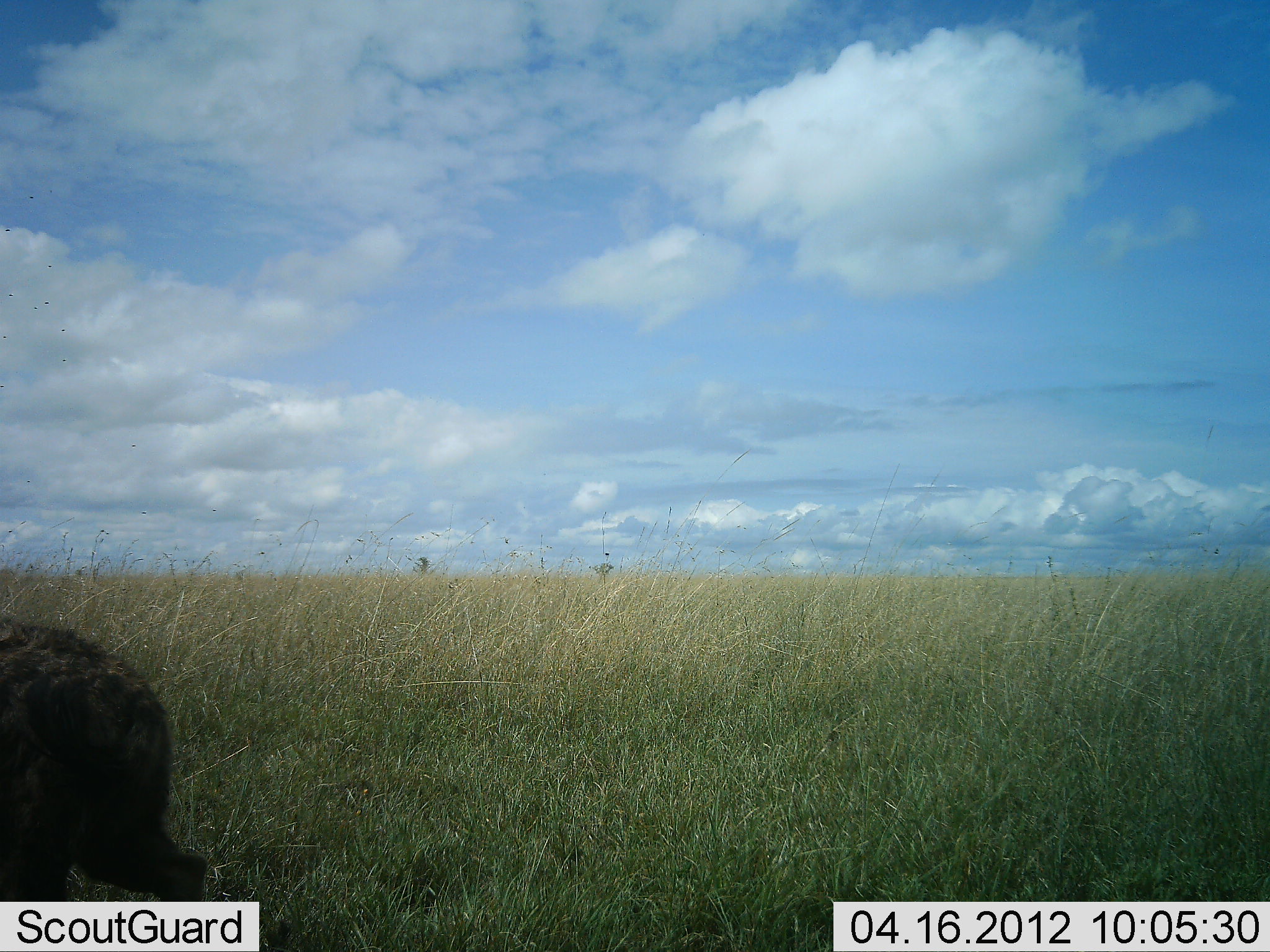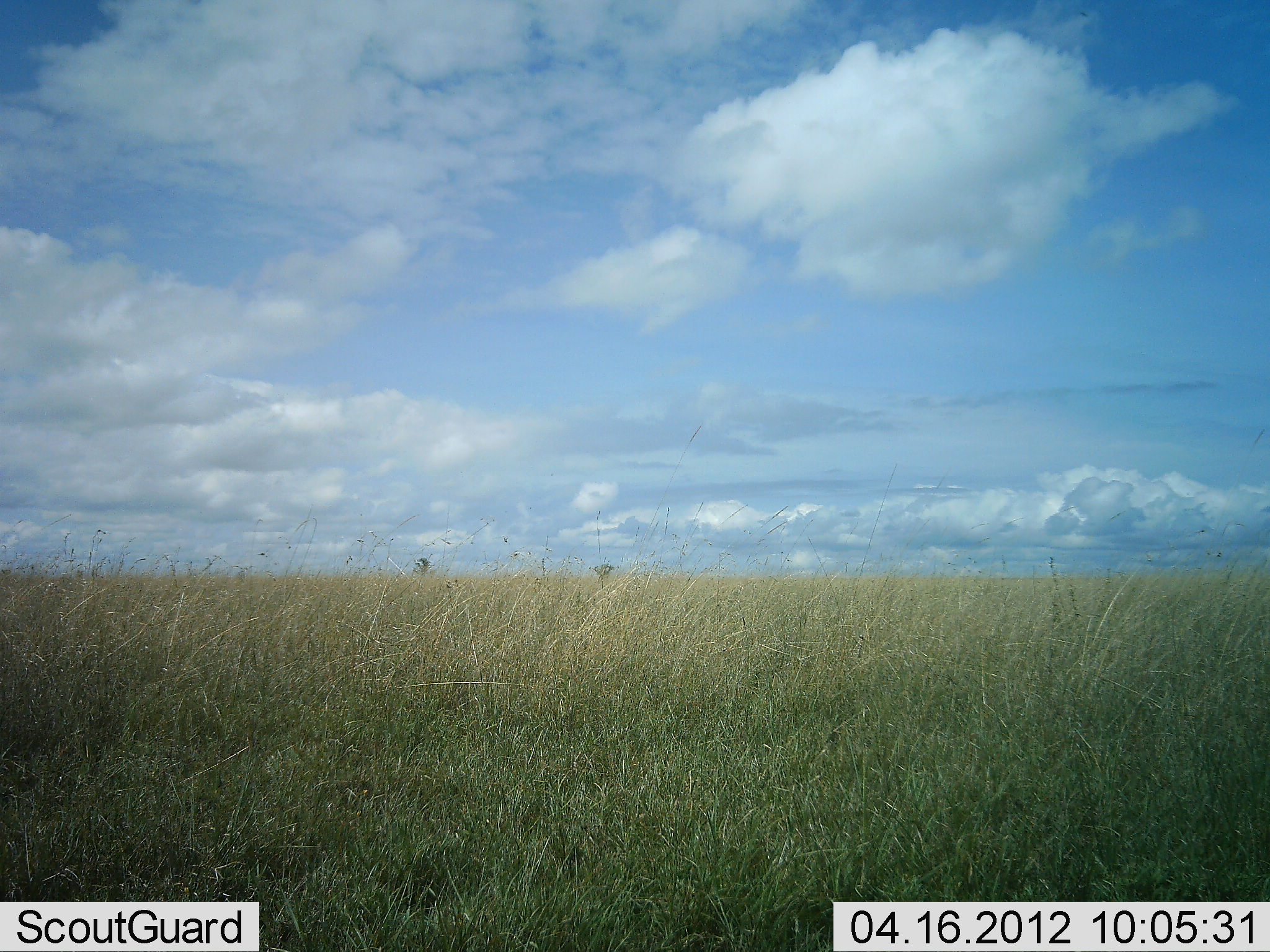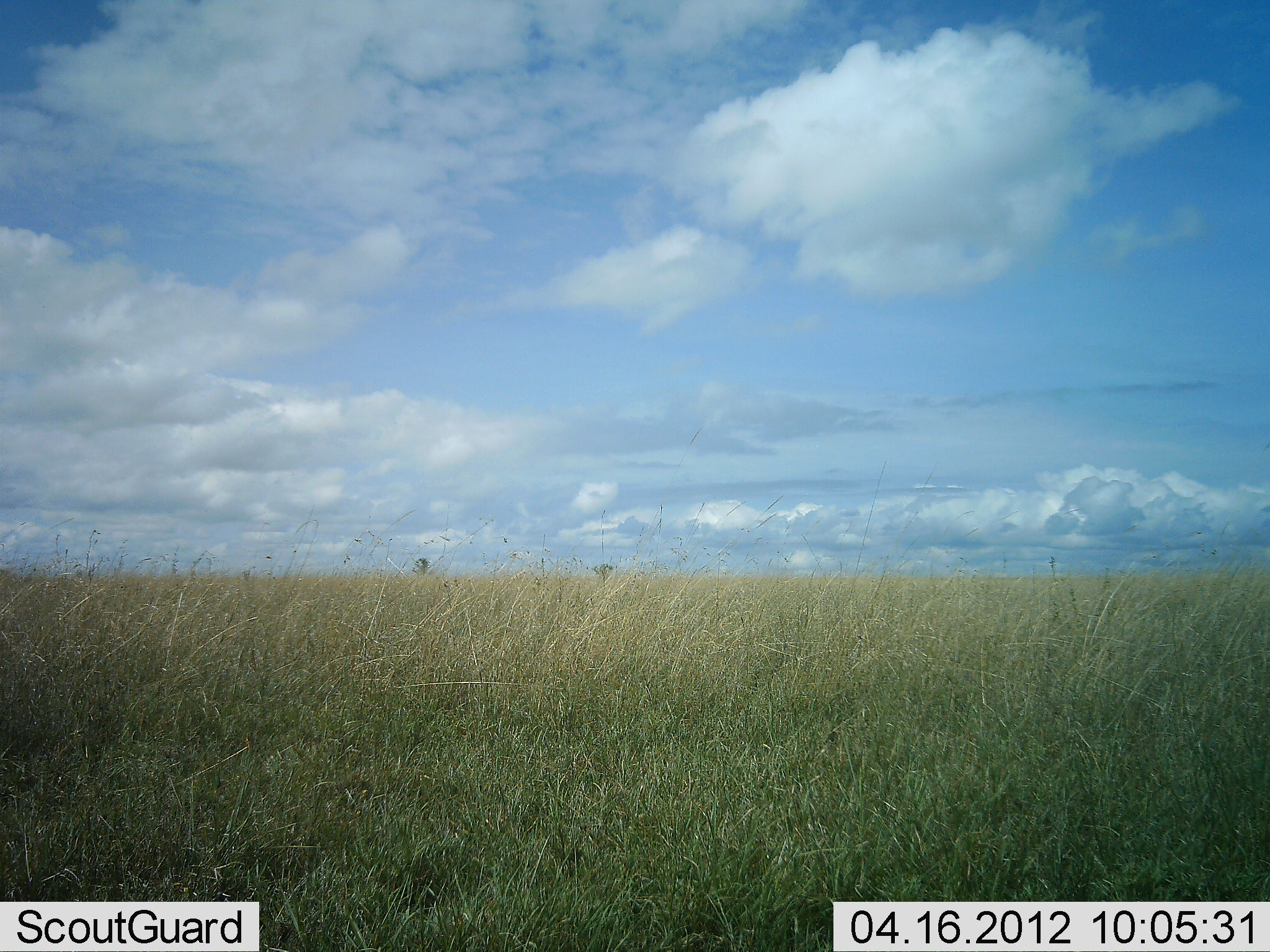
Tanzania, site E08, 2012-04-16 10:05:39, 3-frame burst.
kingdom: Animalia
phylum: Chordata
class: Mammalia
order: Carnivora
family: Hyaenidae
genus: Crocuta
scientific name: Crocuta crocuta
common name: spotted hyena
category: hyenaspotted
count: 1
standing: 14%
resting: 0%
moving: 86%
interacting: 0%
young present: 0%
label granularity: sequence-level